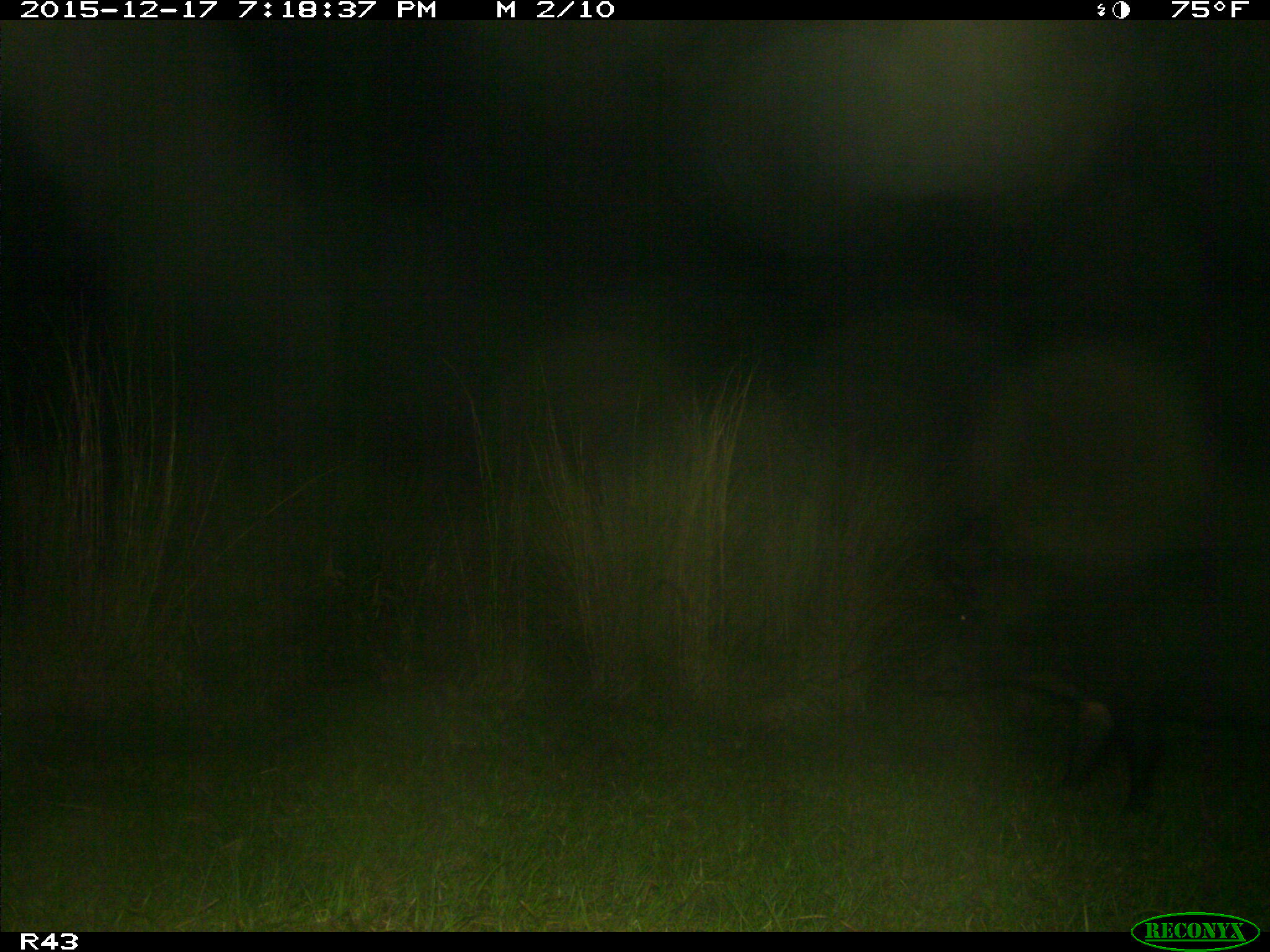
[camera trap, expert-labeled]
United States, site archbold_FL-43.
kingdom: Animalia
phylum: Chordata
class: Mammalia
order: Artiodactyla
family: Suidae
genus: Sus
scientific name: Sus scrofa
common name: wild boar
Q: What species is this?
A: Sus scrofa (wild boar).